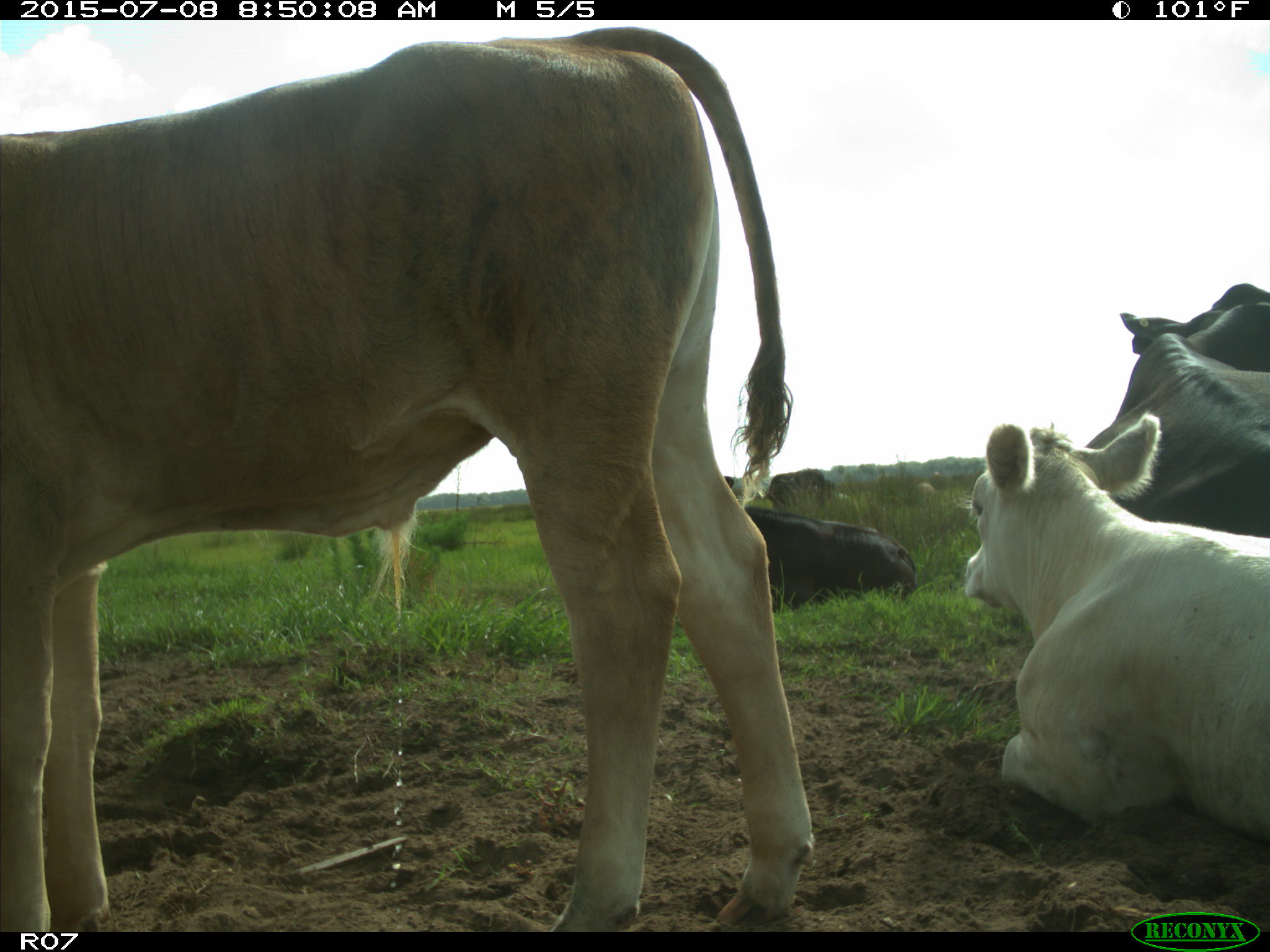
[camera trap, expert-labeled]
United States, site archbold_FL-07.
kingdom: Animalia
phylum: Chordata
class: Mammalia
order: Artiodactyla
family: Bovidae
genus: Bos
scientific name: Bos taurus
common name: domestic cow